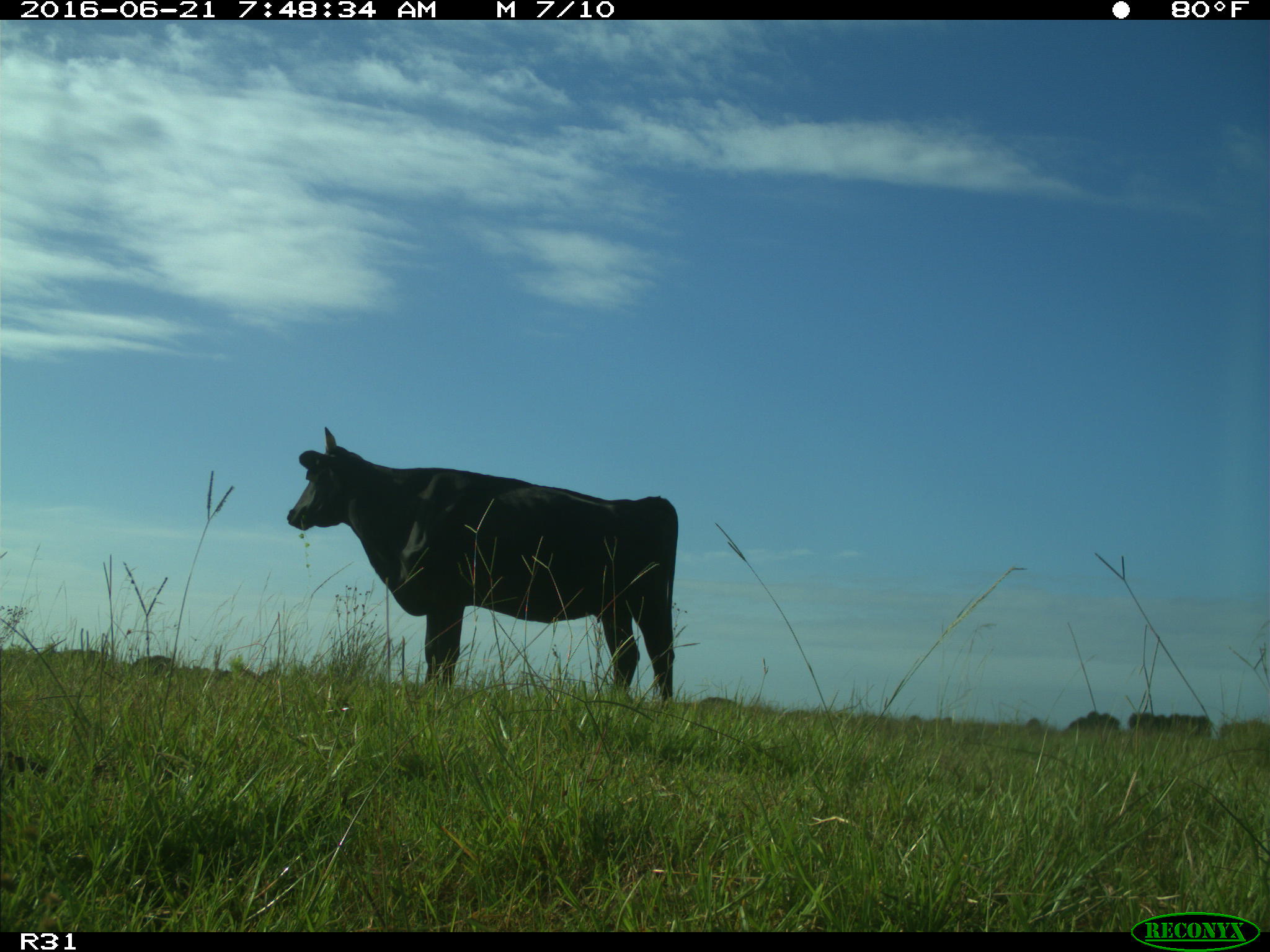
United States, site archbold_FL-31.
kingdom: Animalia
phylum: Chordata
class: Mammalia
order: Artiodactyla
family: Bovidae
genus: Bos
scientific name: Bos taurus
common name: domestic cow